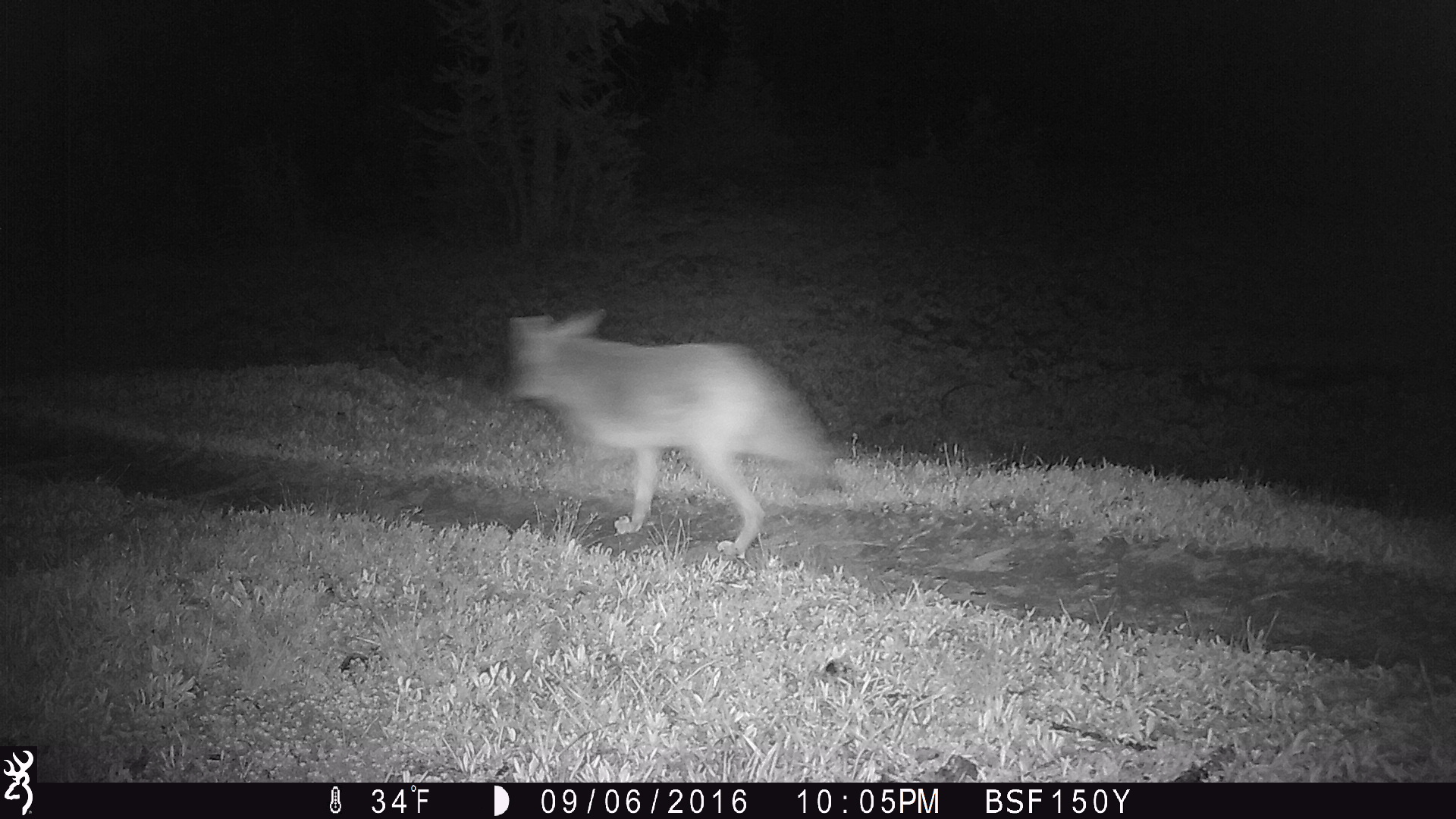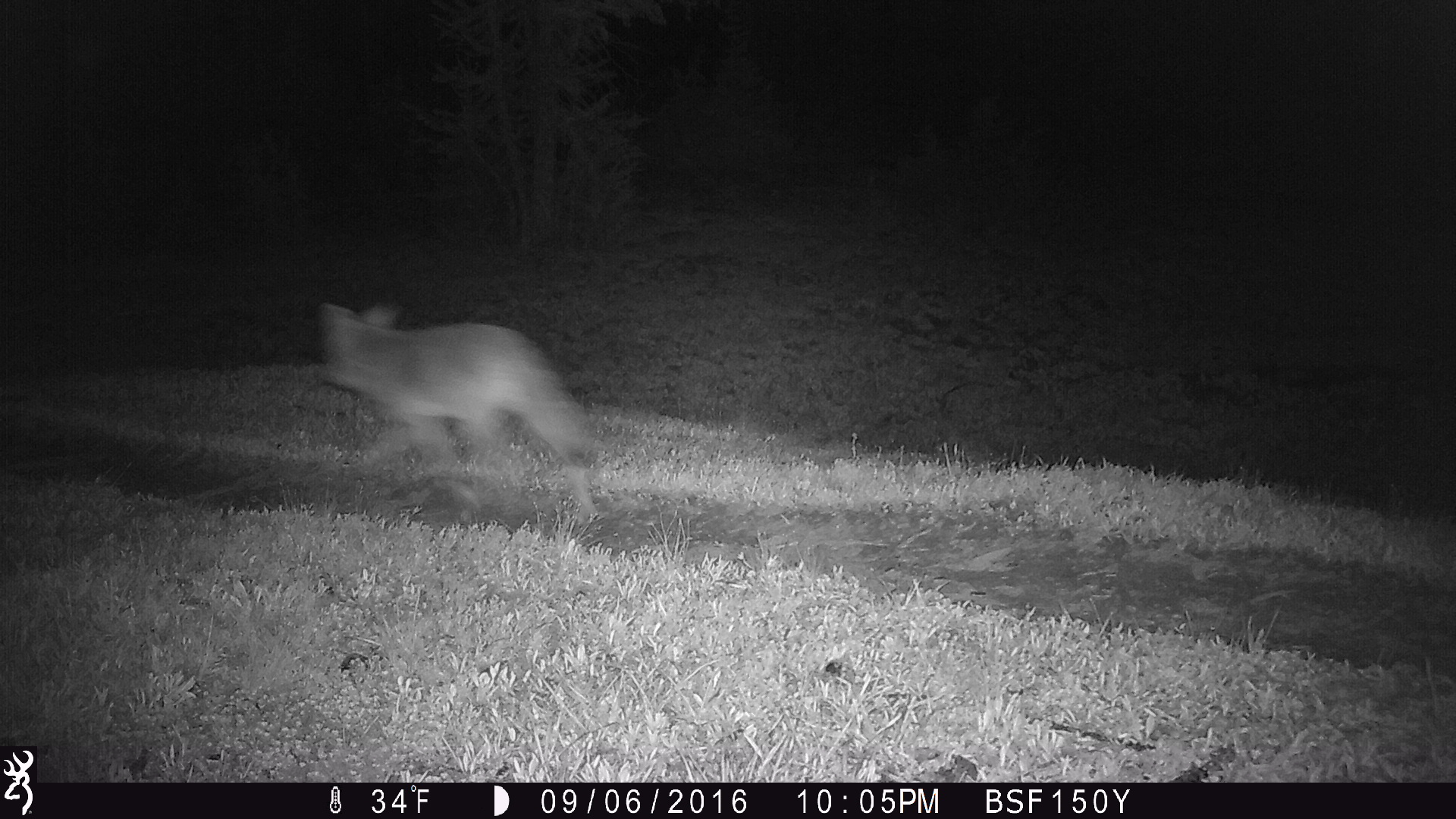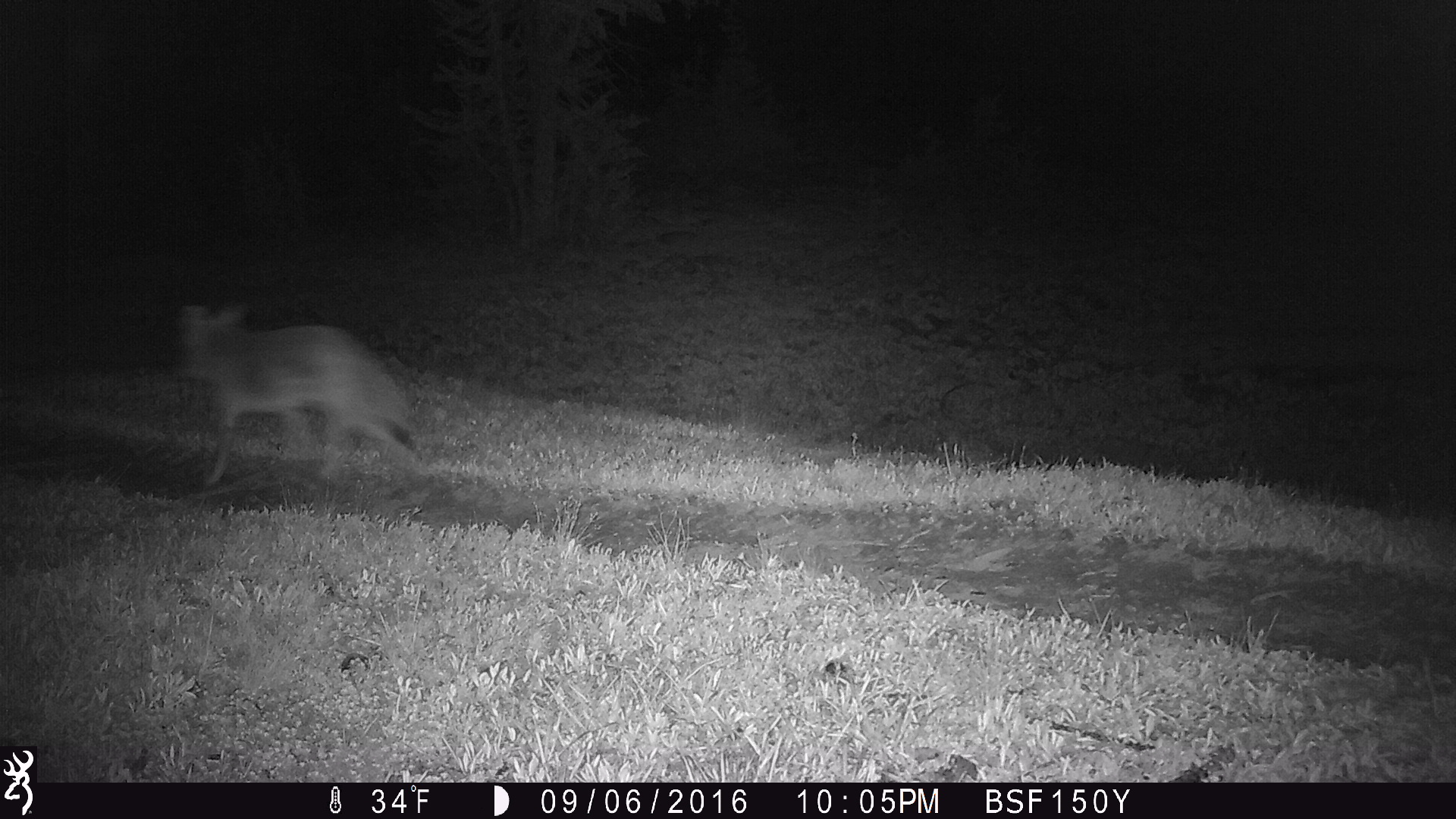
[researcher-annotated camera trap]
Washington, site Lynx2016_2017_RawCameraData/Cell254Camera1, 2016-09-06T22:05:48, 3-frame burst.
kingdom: Animalia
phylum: Chordata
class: Mammalia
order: Carnivora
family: Canidae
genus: Canis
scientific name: Canis latrans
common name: coyote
Canis latrans (coyote). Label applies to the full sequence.